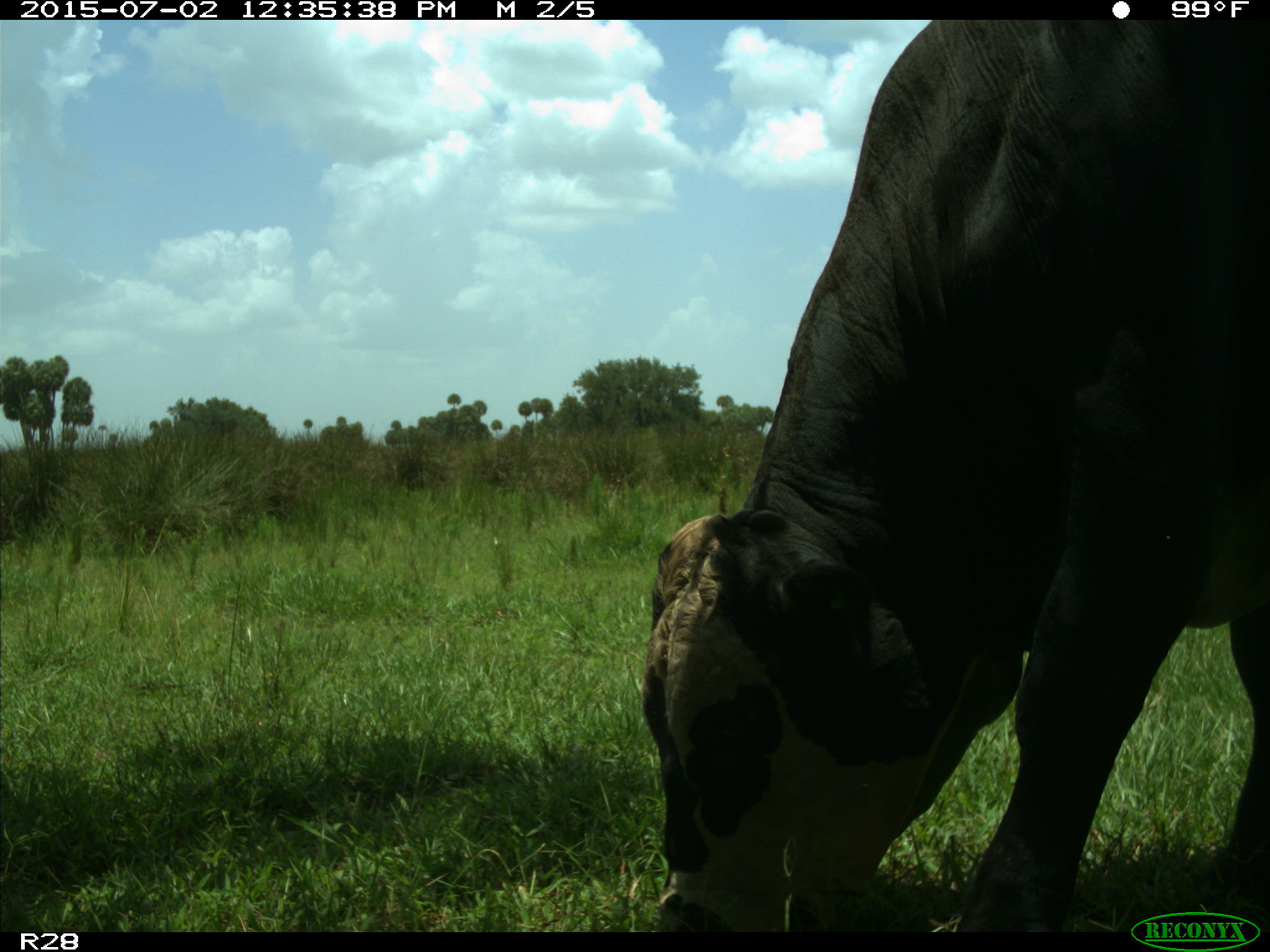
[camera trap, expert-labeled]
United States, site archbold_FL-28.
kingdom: Animalia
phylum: Chordata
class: Mammalia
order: Artiodactyla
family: Bovidae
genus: Bos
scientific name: Bos taurus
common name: domestic cow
Bos taurus (domestic cow).